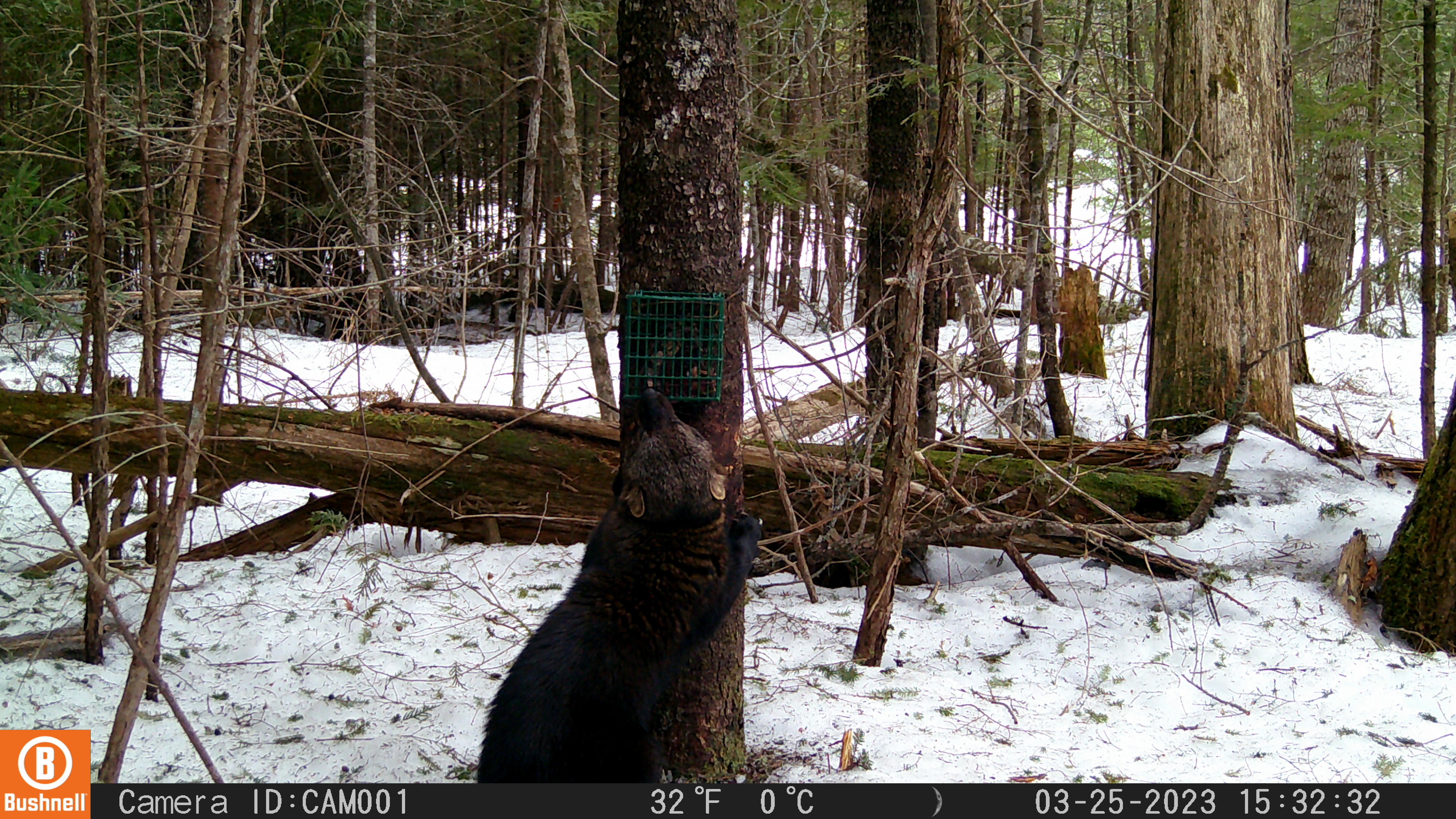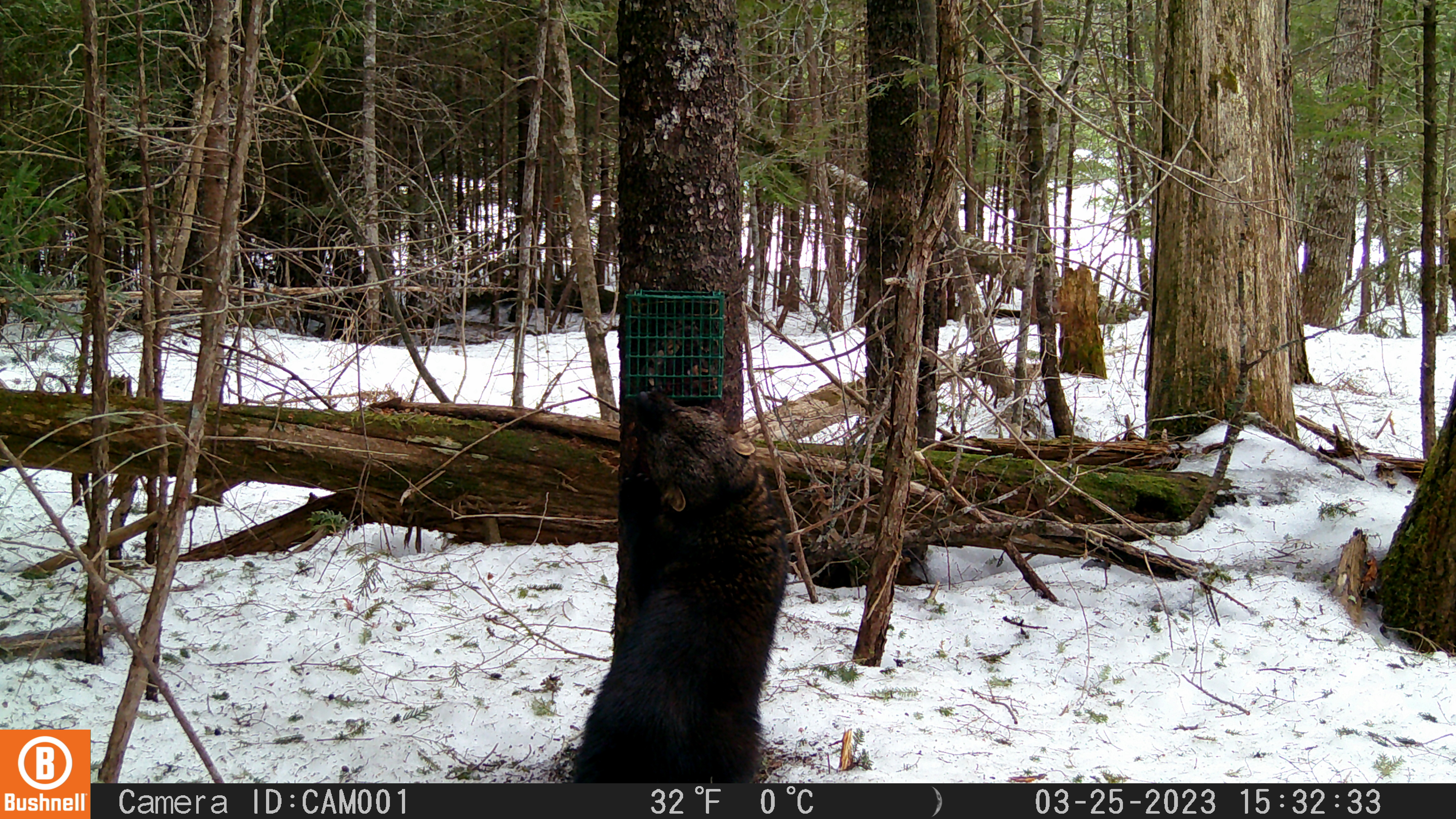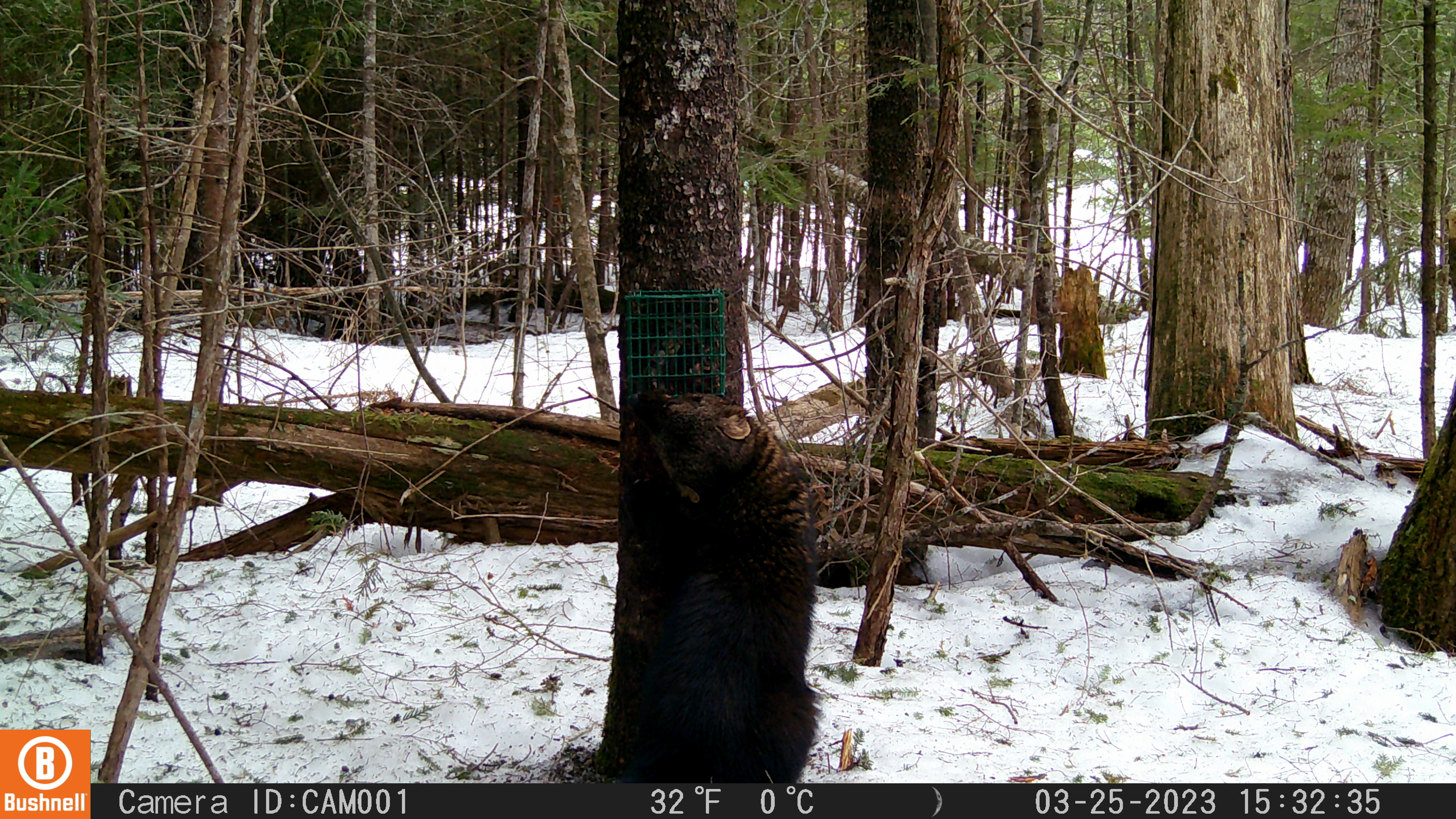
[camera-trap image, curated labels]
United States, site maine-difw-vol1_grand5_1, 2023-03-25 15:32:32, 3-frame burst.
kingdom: Animalia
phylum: Chordata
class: Mammalia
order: Carnivora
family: Mustelidae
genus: Pekania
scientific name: Pekania pennanti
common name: fisher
Fisher (Pekania pennanti).